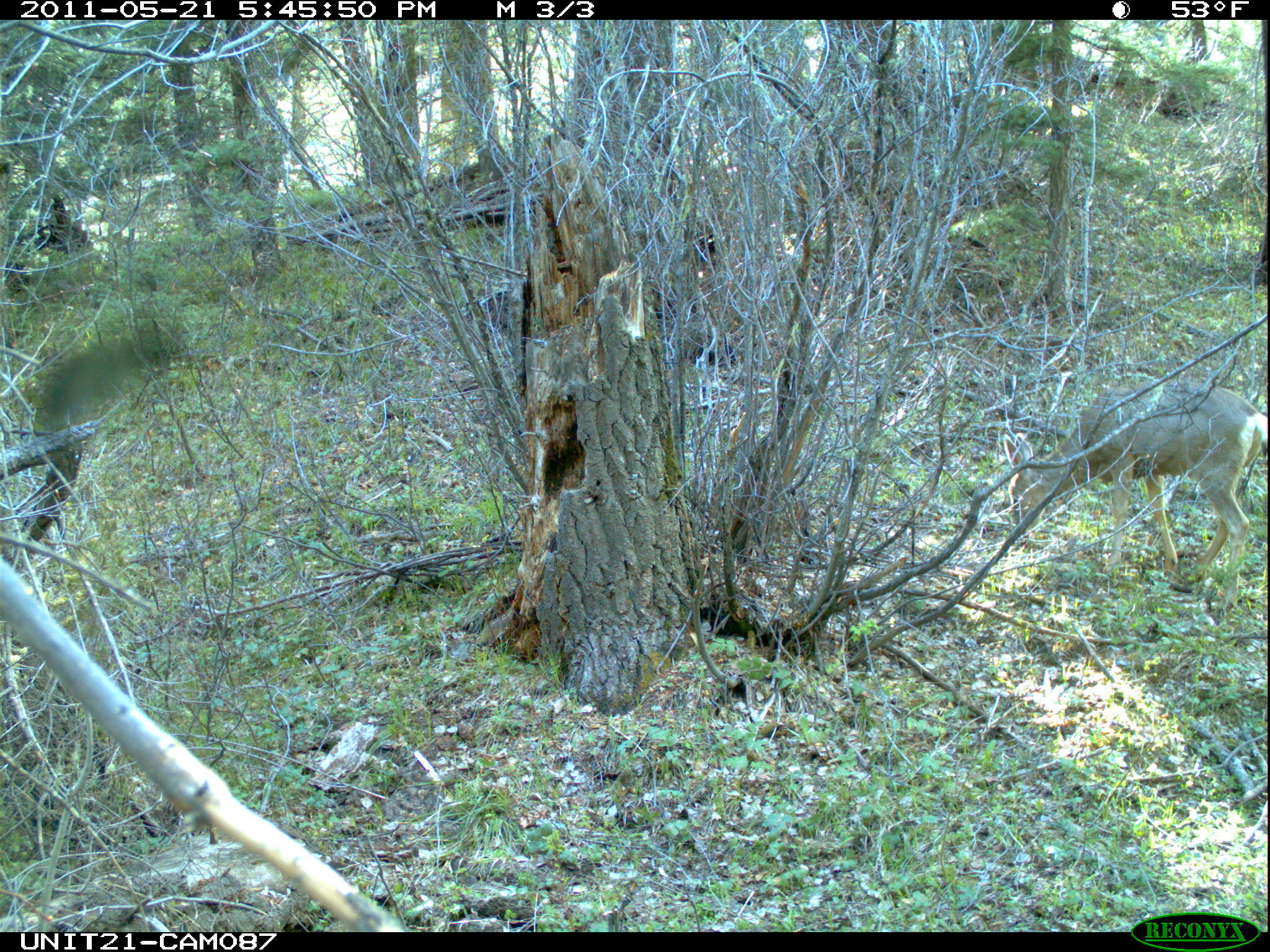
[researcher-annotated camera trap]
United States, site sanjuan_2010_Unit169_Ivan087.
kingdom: Animalia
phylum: Chordata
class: Mammalia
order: Artiodactyla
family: Cervidae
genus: Odocoileus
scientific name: Odocoileus hemionus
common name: mule deer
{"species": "Odocoileus hemionus (mule deer)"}